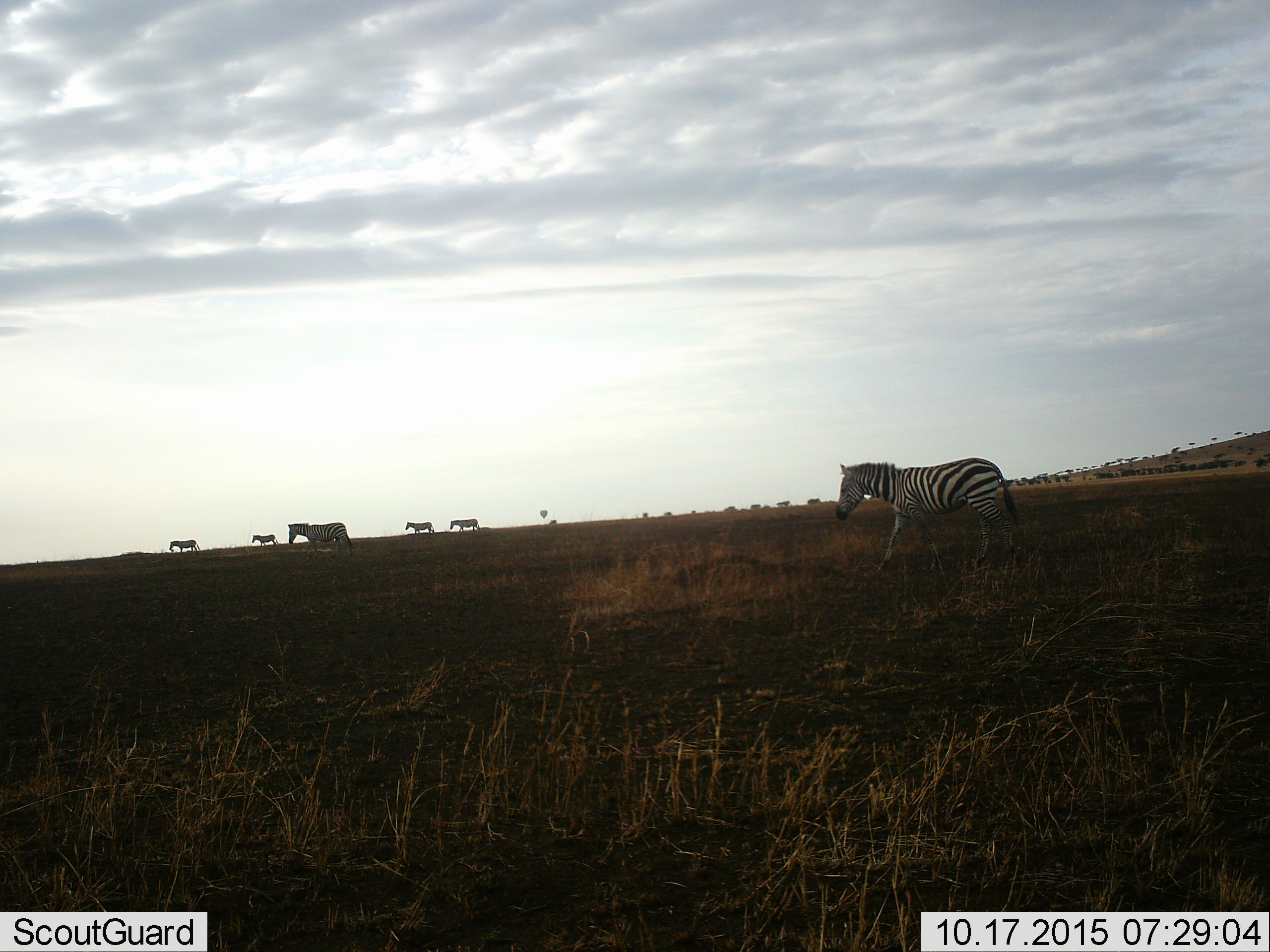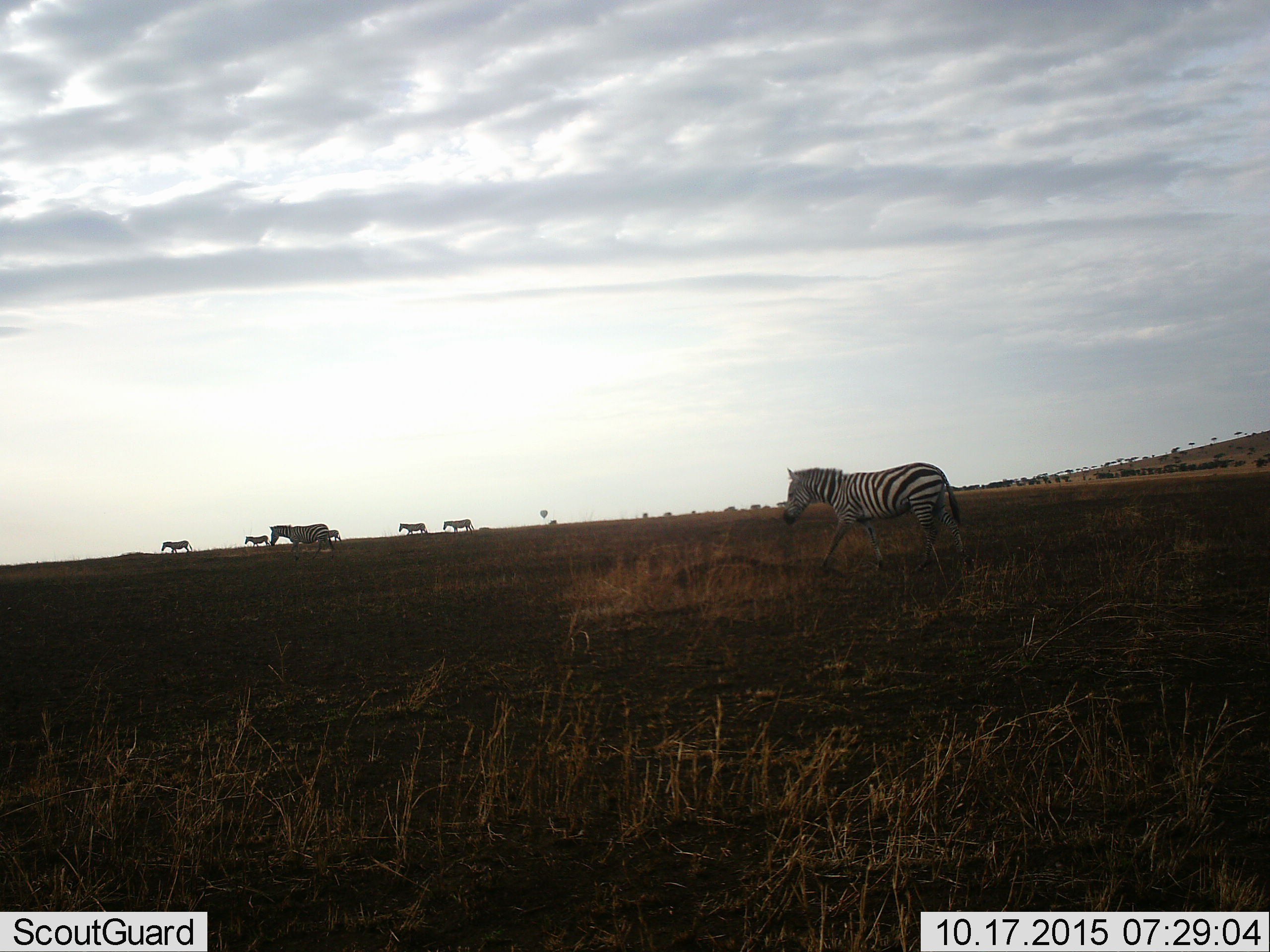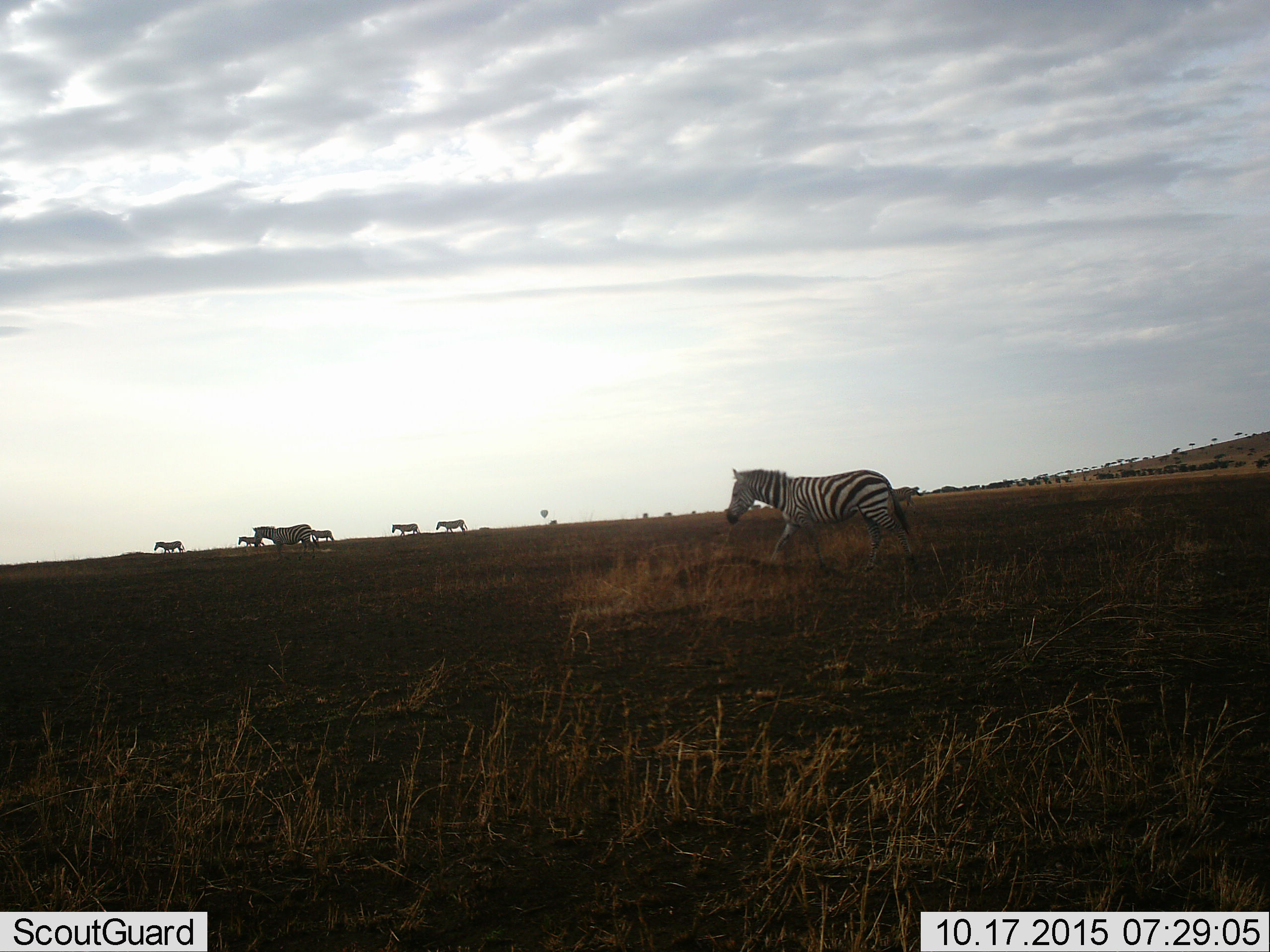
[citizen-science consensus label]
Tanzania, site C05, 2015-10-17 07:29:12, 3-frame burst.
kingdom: Animalia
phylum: Chordata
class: Mammalia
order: Perissodactyla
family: Equidae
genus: Equus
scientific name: Equus quagga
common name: plains zebra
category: zebra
Zebra (plains zebra) (Equus quagga), count 7. Behavior (volunteer vote fractions): standing 7%, resting 0%, moving 93%, interacting 0%. Young present (vote fraction): 7%. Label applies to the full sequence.